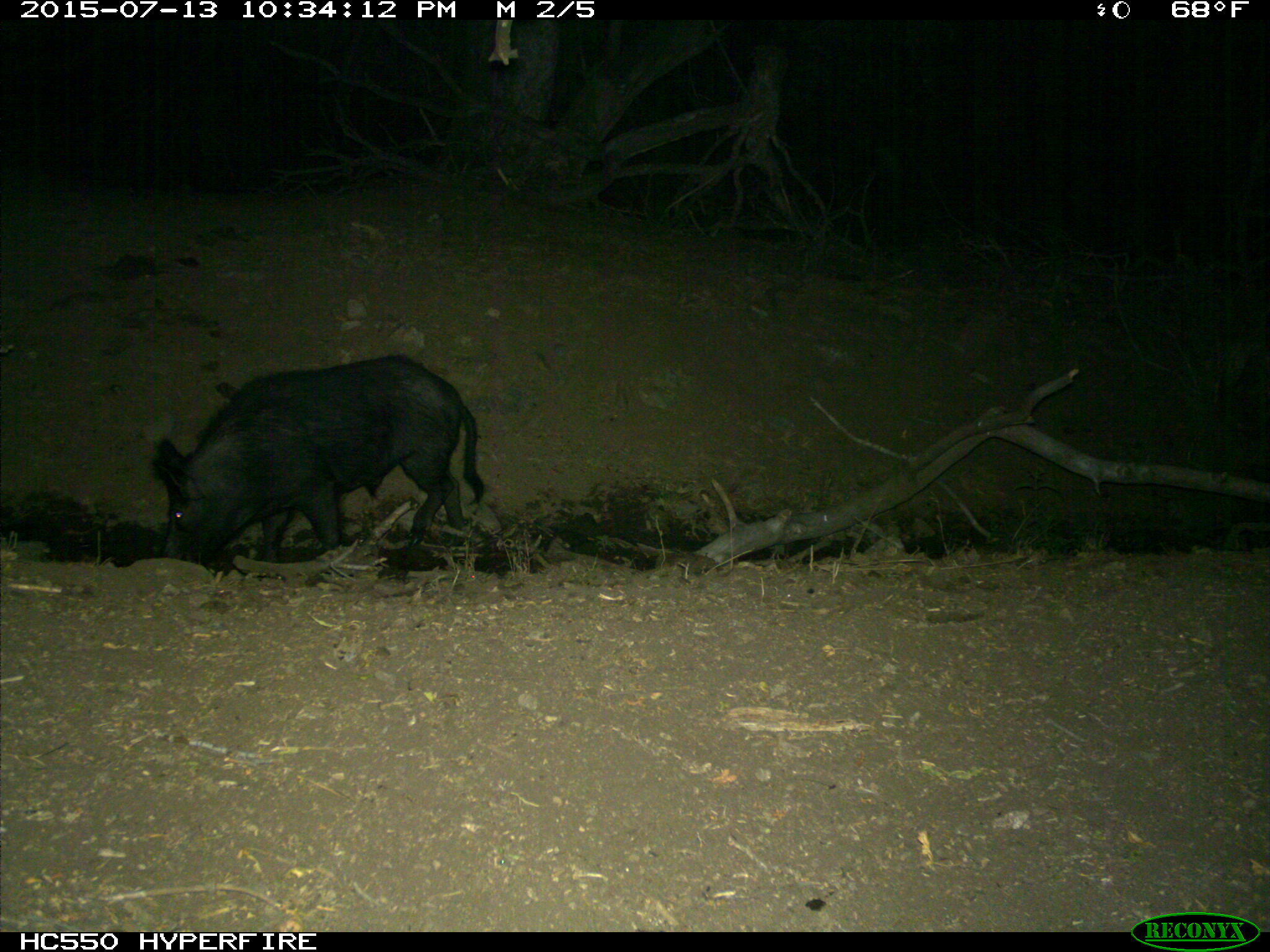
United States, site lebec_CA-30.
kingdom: Animalia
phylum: Chordata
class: Mammalia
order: Artiodactyla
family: Suidae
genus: Sus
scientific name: Sus scrofa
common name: wild boar